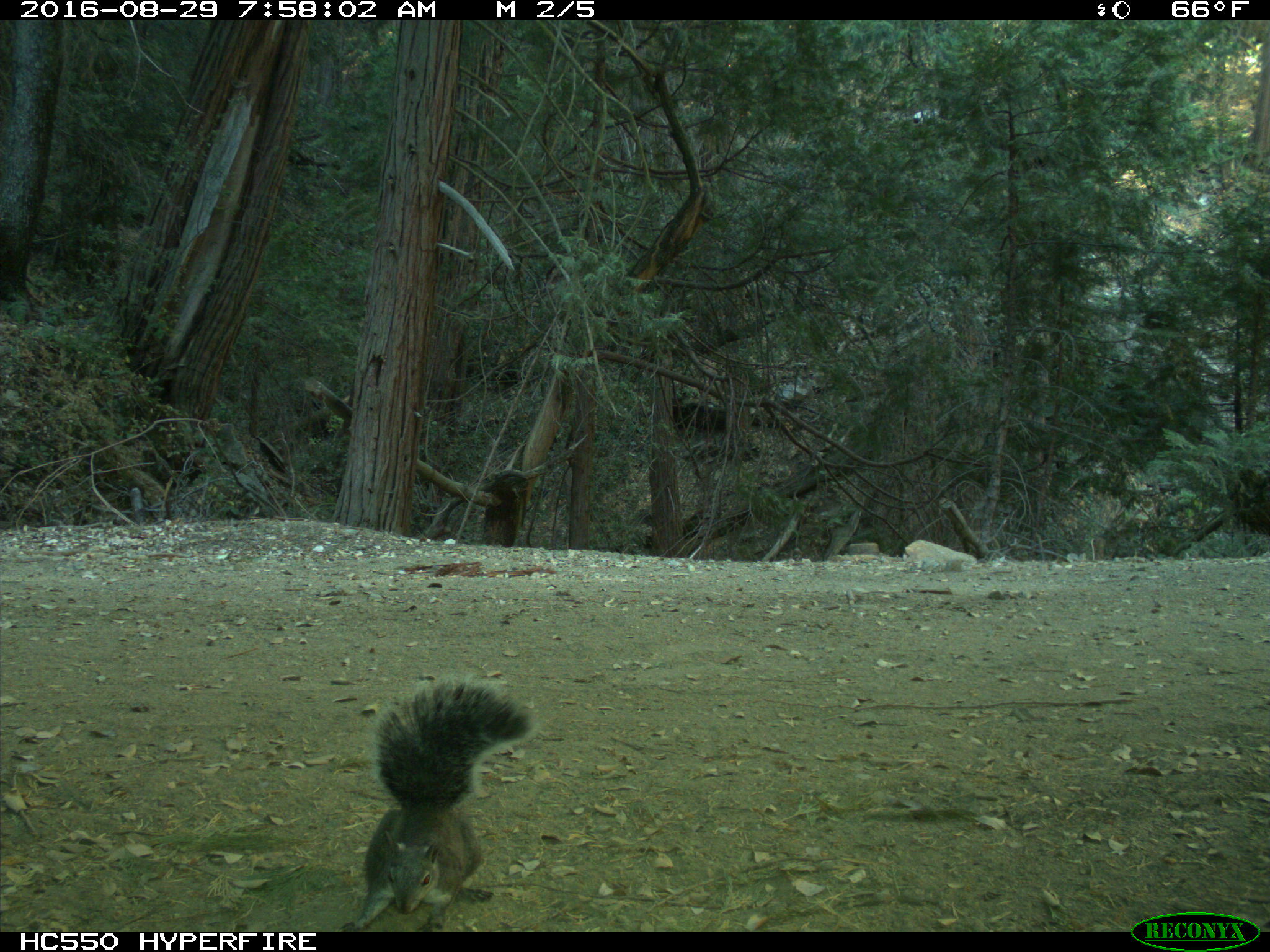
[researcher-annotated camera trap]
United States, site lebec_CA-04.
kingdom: Animalia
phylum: Chordata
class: Mammalia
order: Rodentia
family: Sciuridae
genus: Sciurus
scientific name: Sciurus carolinensis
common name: eastern gray squirrel